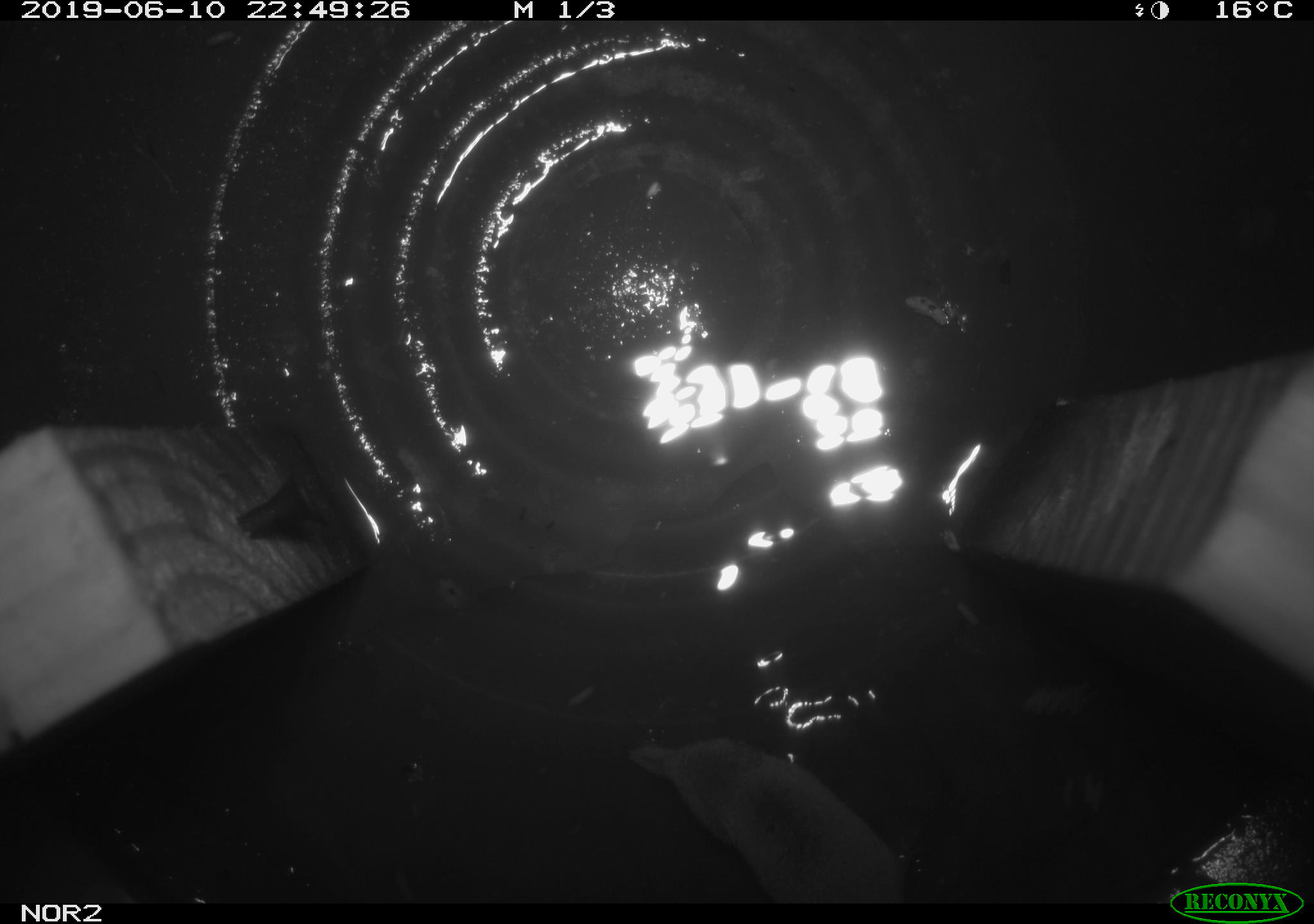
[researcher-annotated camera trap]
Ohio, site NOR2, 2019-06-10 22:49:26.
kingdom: Animalia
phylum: Chordata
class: Mammalia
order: Eulipotyphla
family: Soricidae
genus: Sorex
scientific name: Sorex cinereus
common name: masked shrew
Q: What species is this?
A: Masked shrew (Sorex cinereus).